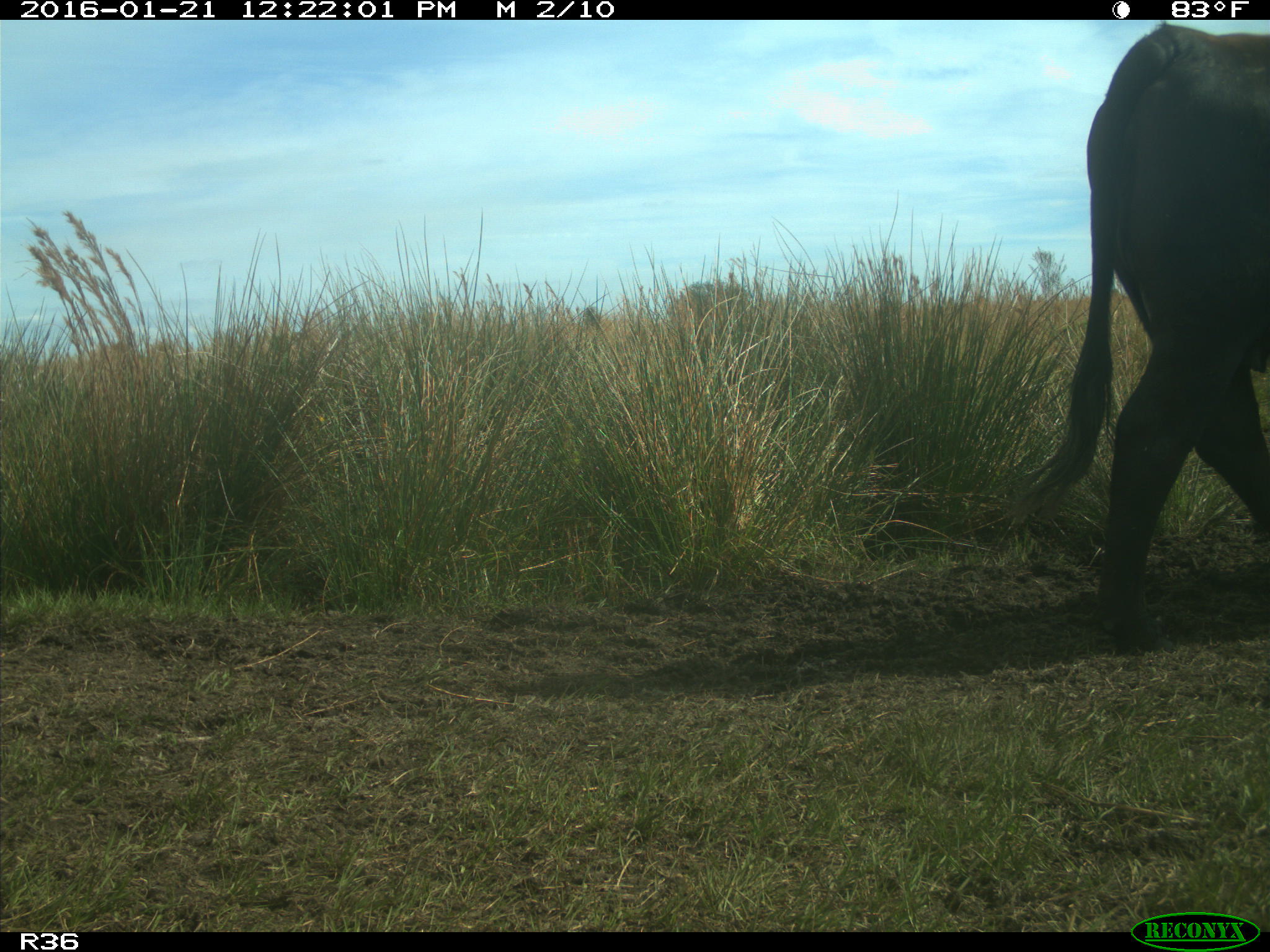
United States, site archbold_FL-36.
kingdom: Animalia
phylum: Chordata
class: Mammalia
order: Artiodactyla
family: Bovidae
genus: Bos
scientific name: Bos taurus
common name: domestic cow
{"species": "Bos taurus (domestic cow)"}